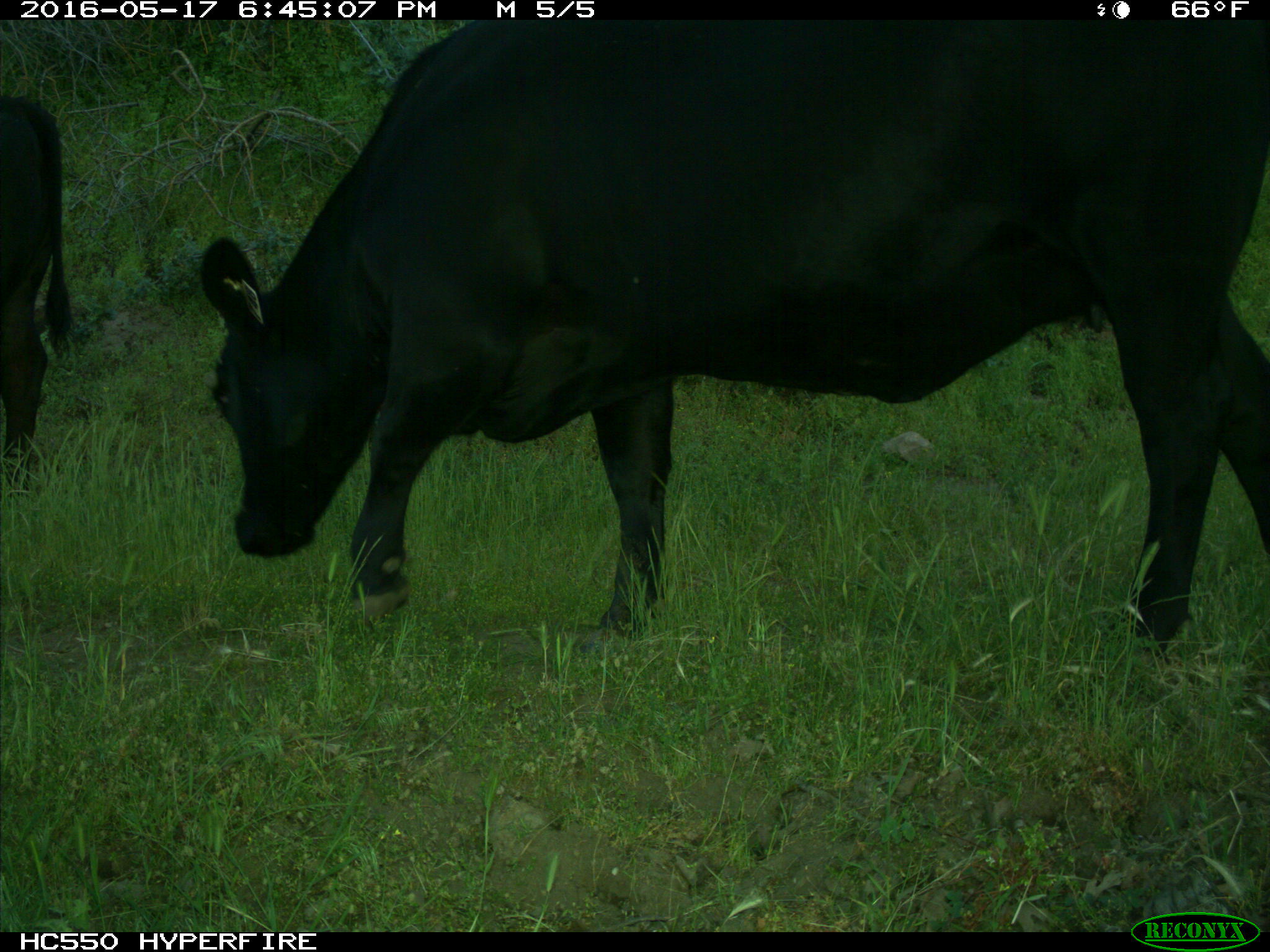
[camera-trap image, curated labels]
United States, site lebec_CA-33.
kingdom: Animalia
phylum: Chordata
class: Mammalia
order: Artiodactyla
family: Bovidae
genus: Bos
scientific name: Bos taurus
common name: domestic cow